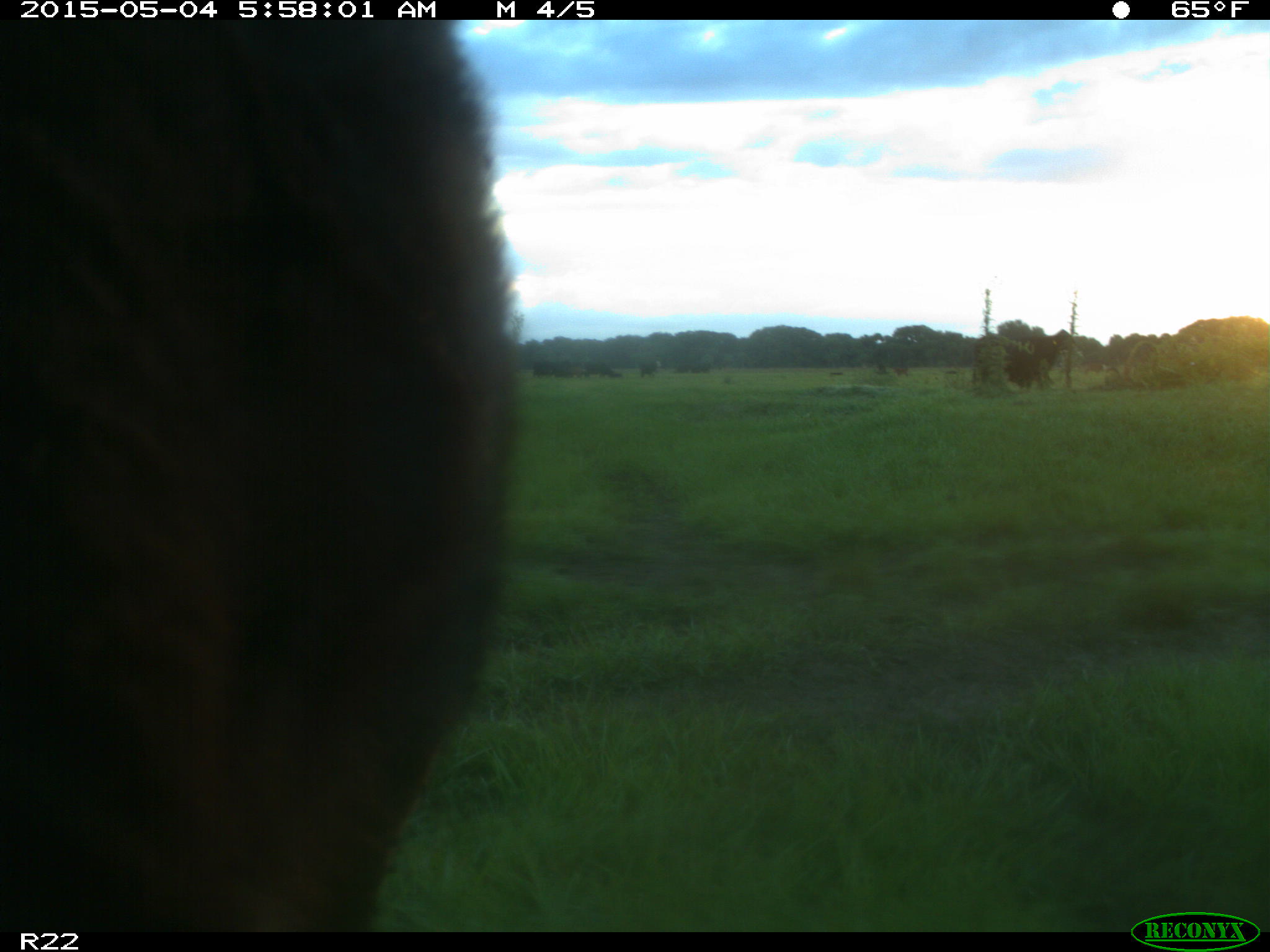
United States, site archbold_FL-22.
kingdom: Animalia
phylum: Chordata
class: Mammalia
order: Artiodactyla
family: Bovidae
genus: Bos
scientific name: Bos taurus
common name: domestic cow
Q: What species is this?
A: Bos taurus (domestic cow).